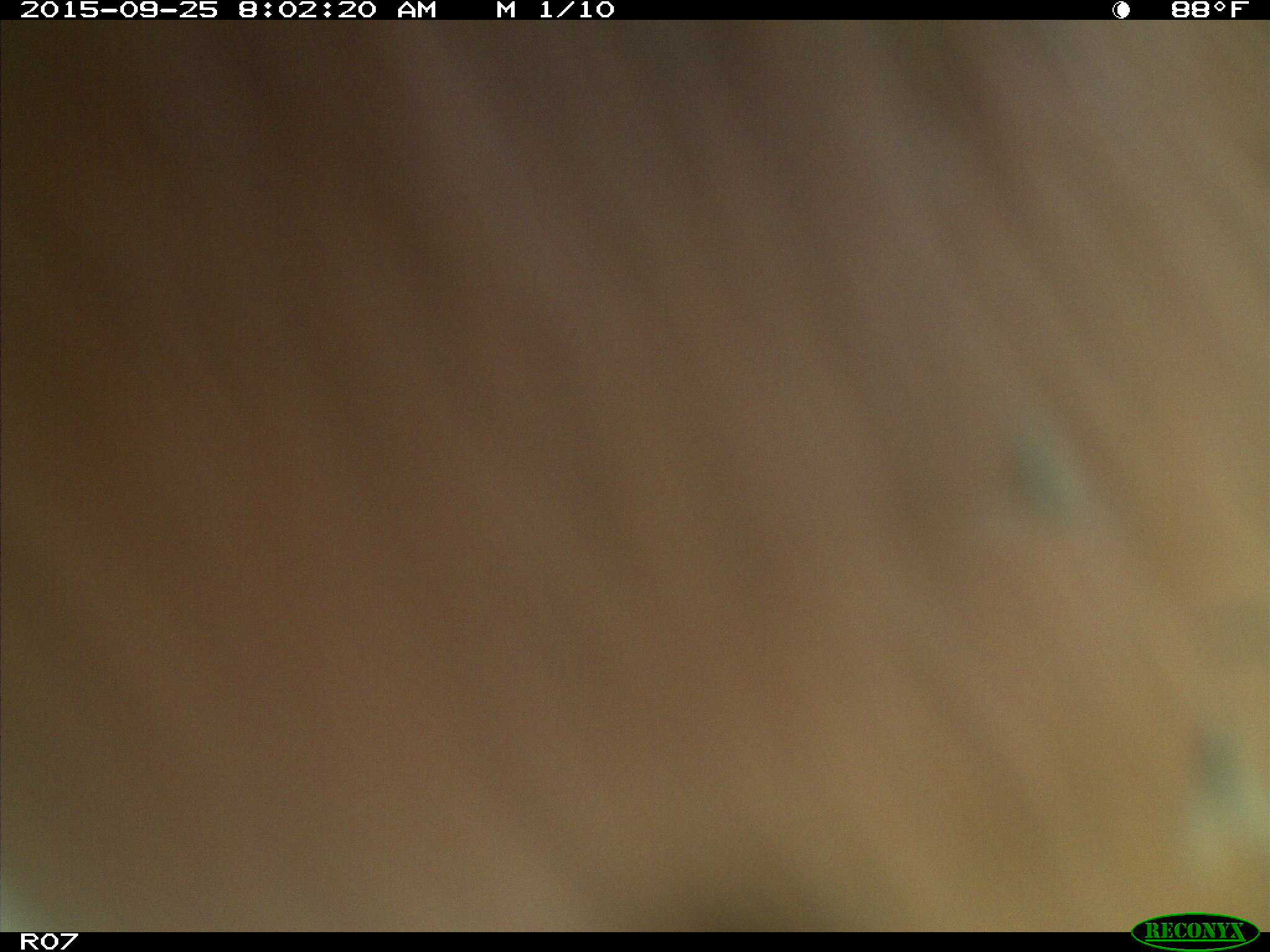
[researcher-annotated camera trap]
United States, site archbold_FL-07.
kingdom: Animalia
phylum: Chordata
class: Mammalia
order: Artiodactyla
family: Bovidae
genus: Bos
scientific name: Bos taurus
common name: domestic cow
Bos taurus (domestic cow).